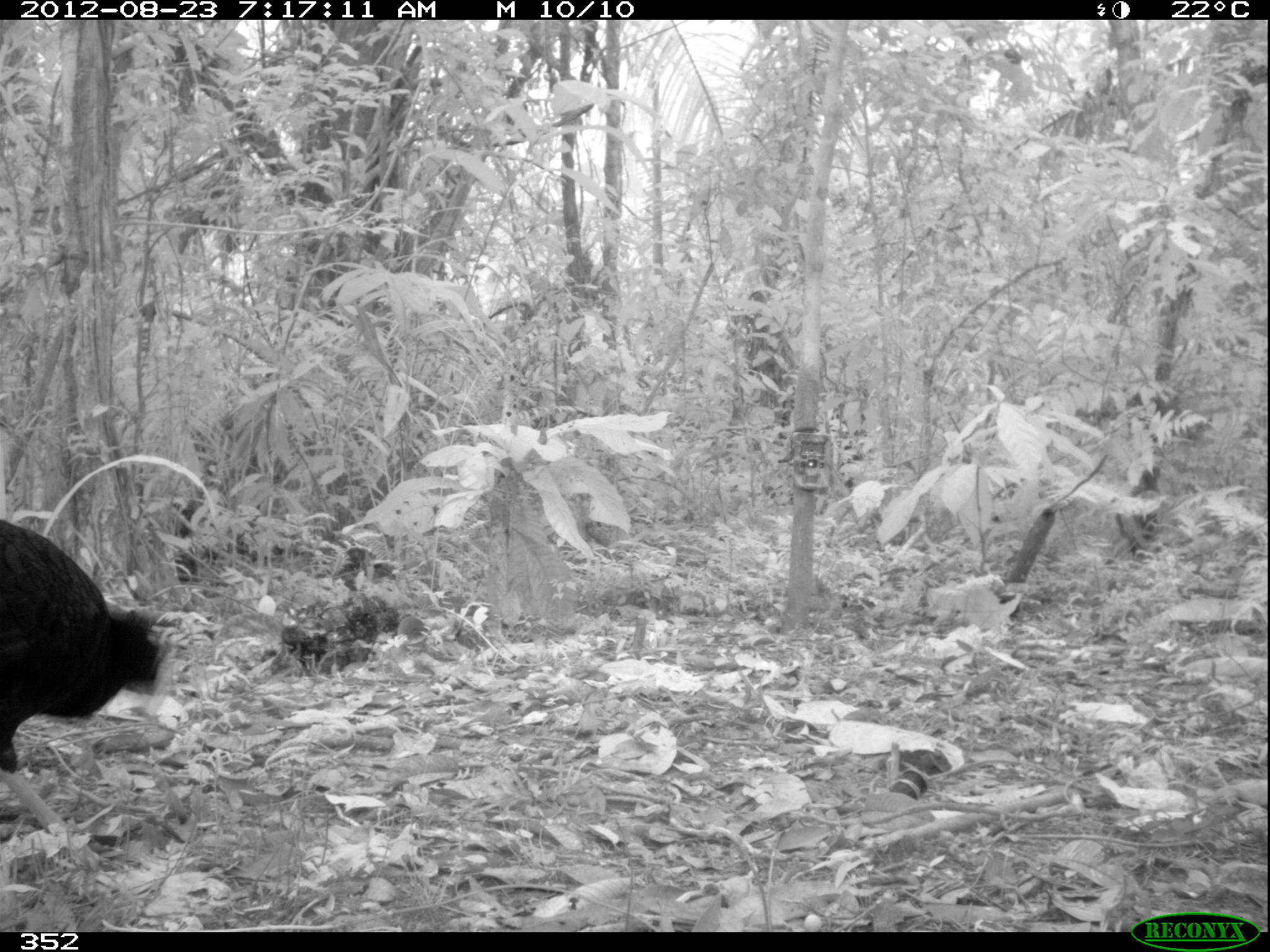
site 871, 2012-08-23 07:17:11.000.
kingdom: Animalia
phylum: Chordata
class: Aves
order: Galliformes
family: Cracidae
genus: Mitu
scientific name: Mitu tuberosum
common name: razor-billed curassow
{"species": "Mitu tuberosum (razor-billed curassow)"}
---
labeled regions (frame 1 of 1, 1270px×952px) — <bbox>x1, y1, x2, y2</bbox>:
mitu tuberosum: <bbox>0, 515, 173, 833</bbox>